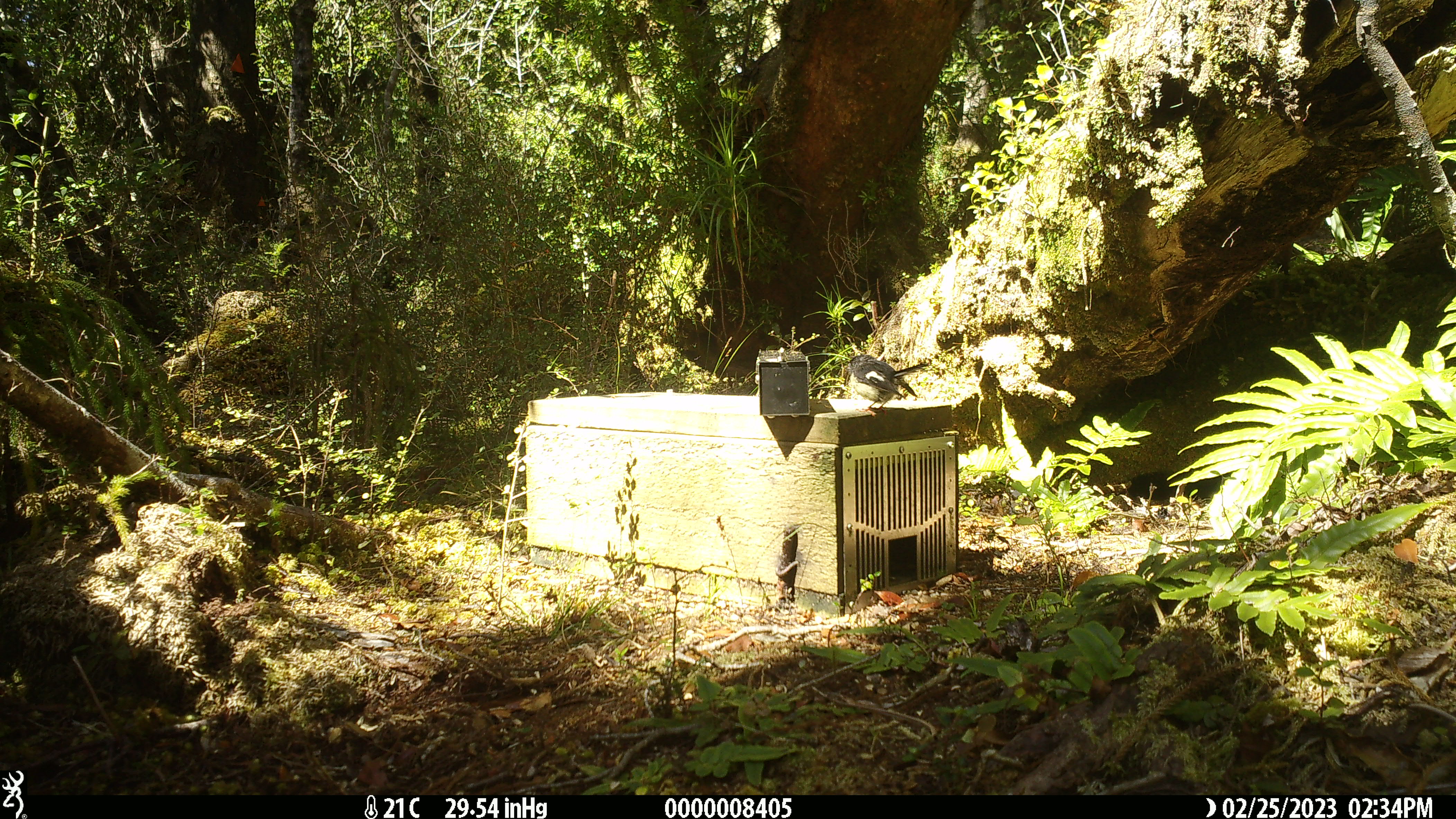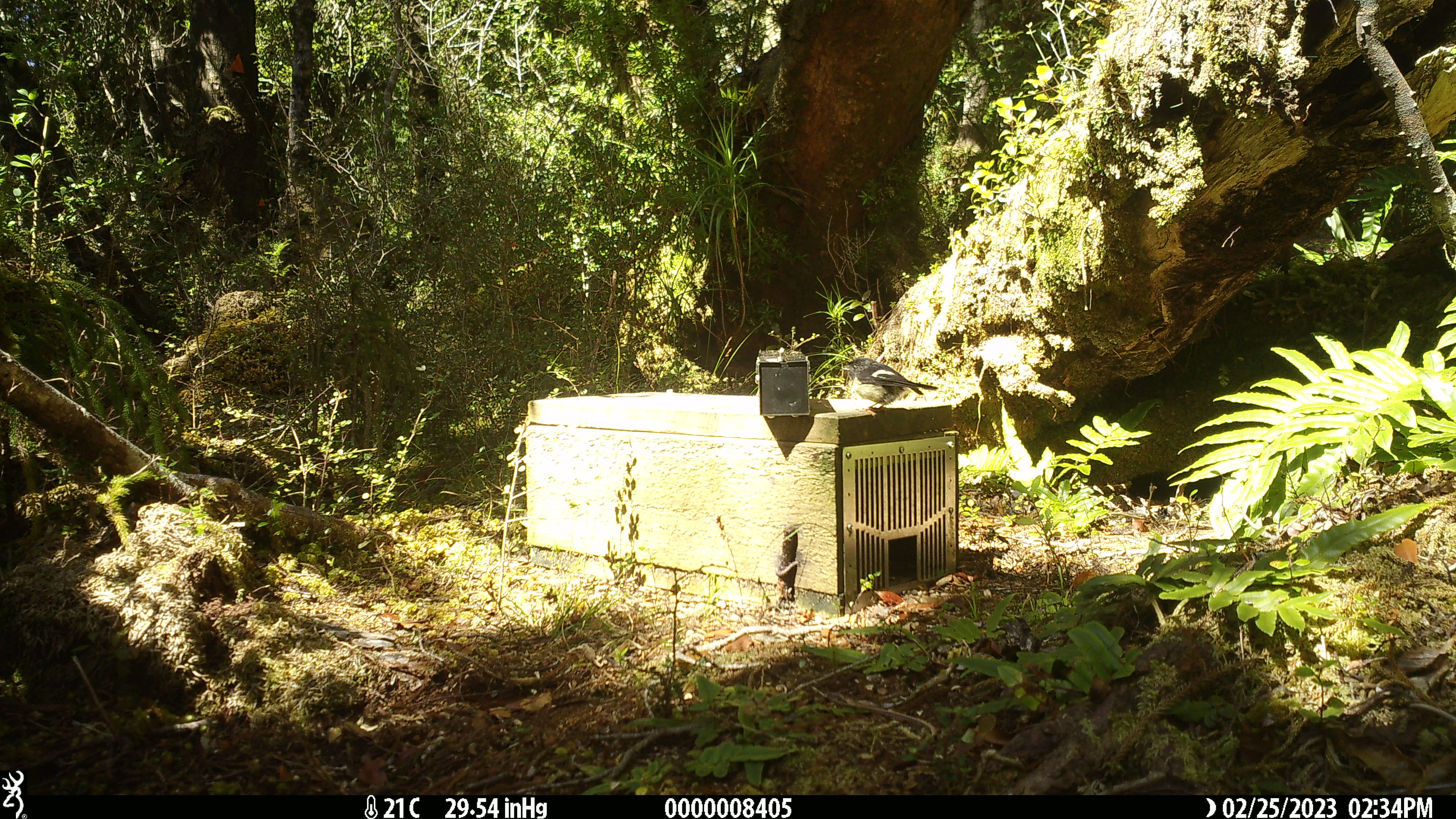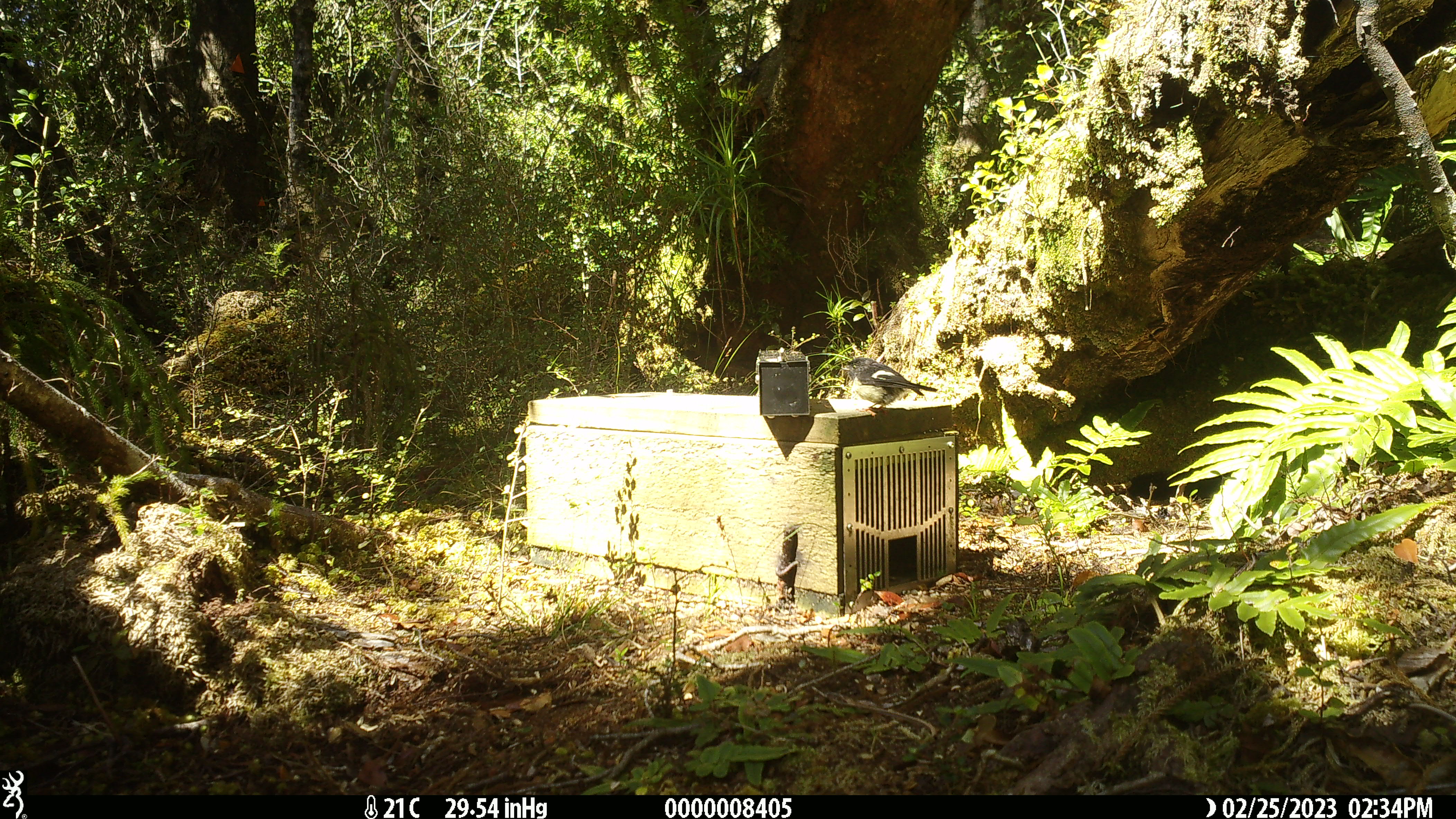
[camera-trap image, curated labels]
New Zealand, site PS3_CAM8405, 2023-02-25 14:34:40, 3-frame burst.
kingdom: Animalia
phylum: Chordata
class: Aves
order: Passeriformes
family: Petroicidae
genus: Petroica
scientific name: Petroica macrocephala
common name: tomtit